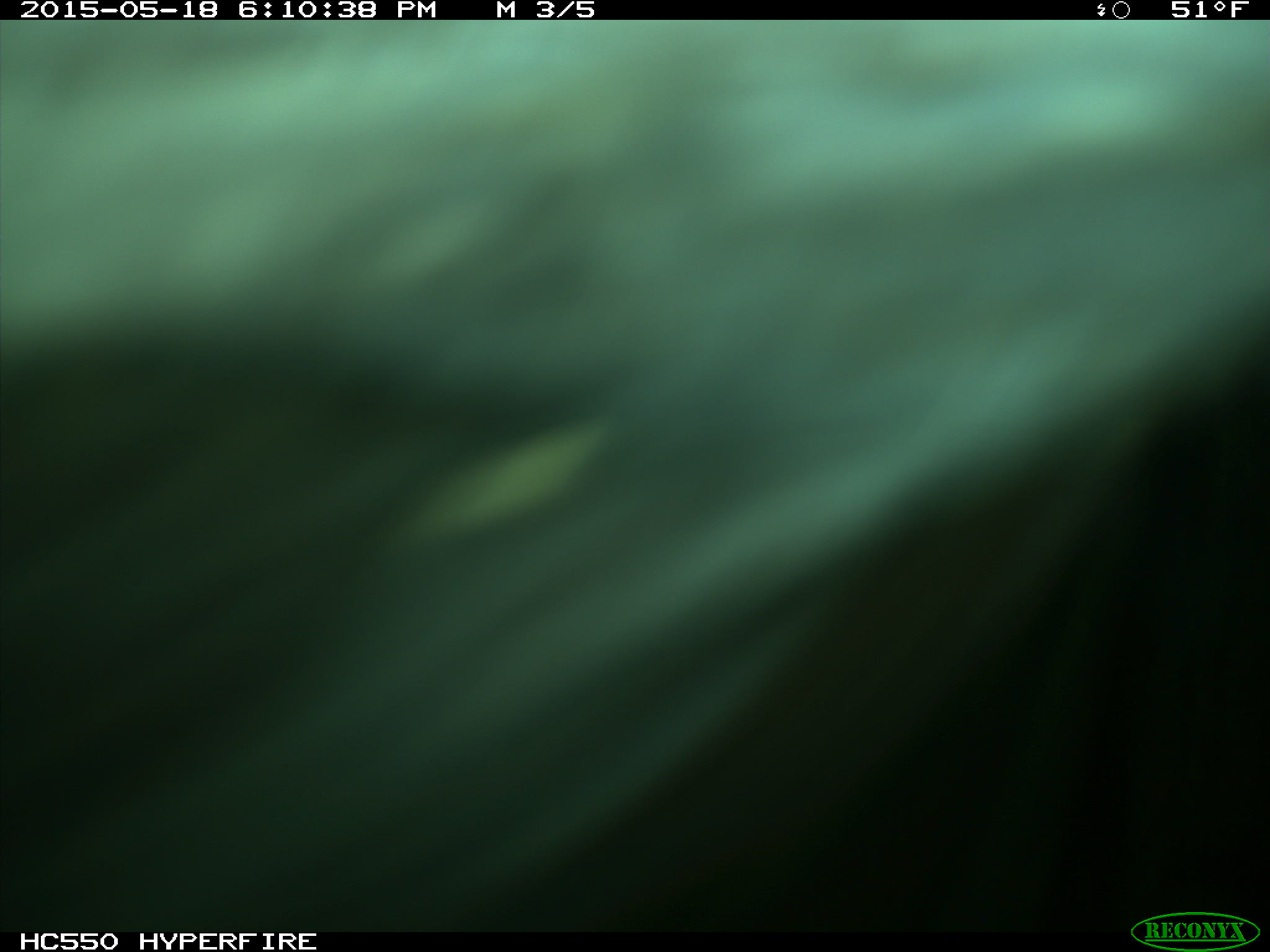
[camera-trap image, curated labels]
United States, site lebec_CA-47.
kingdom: Animalia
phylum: Chordata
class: Mammalia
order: Artiodactyla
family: Bovidae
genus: Bos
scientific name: Bos taurus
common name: domestic cow